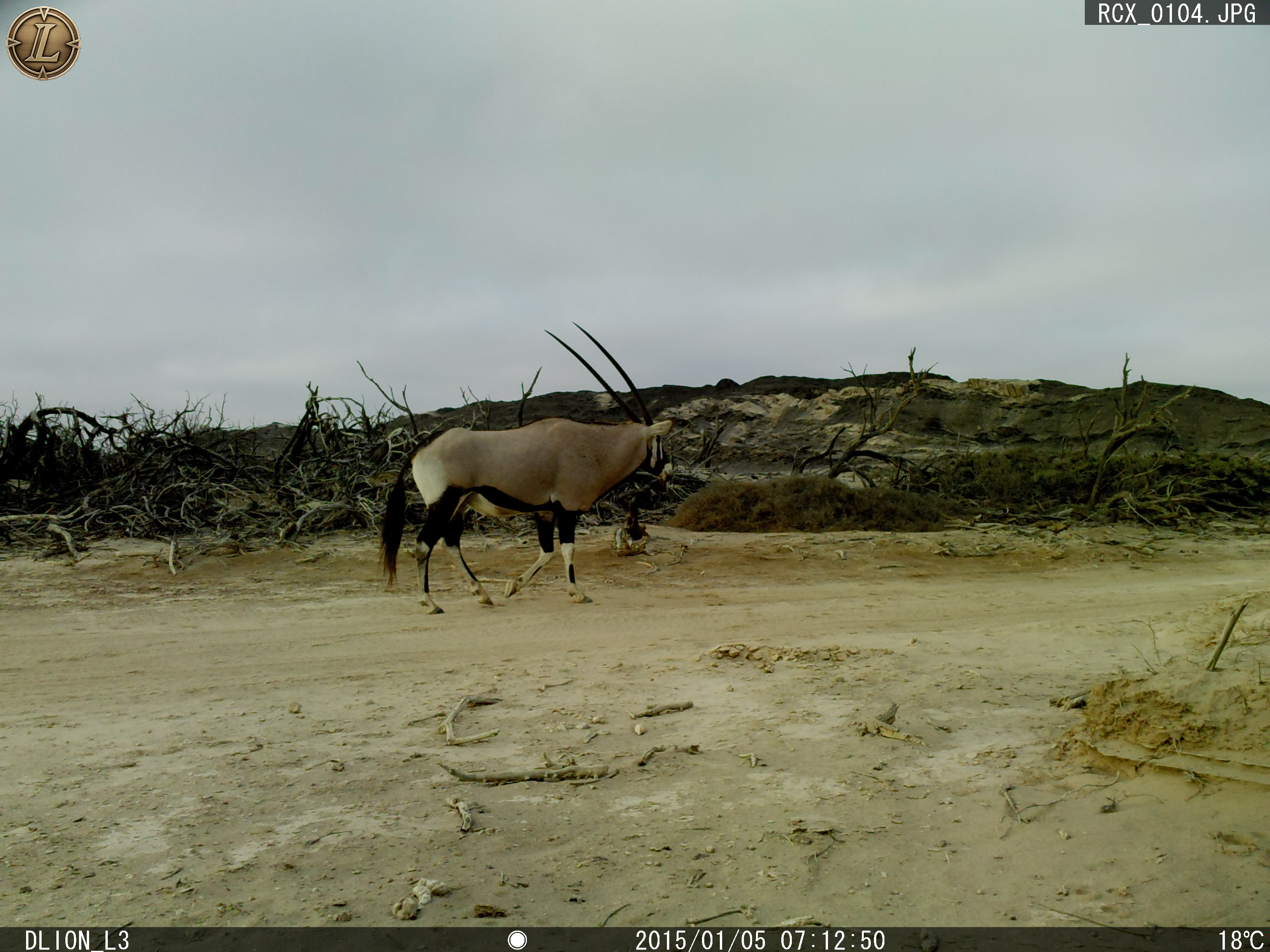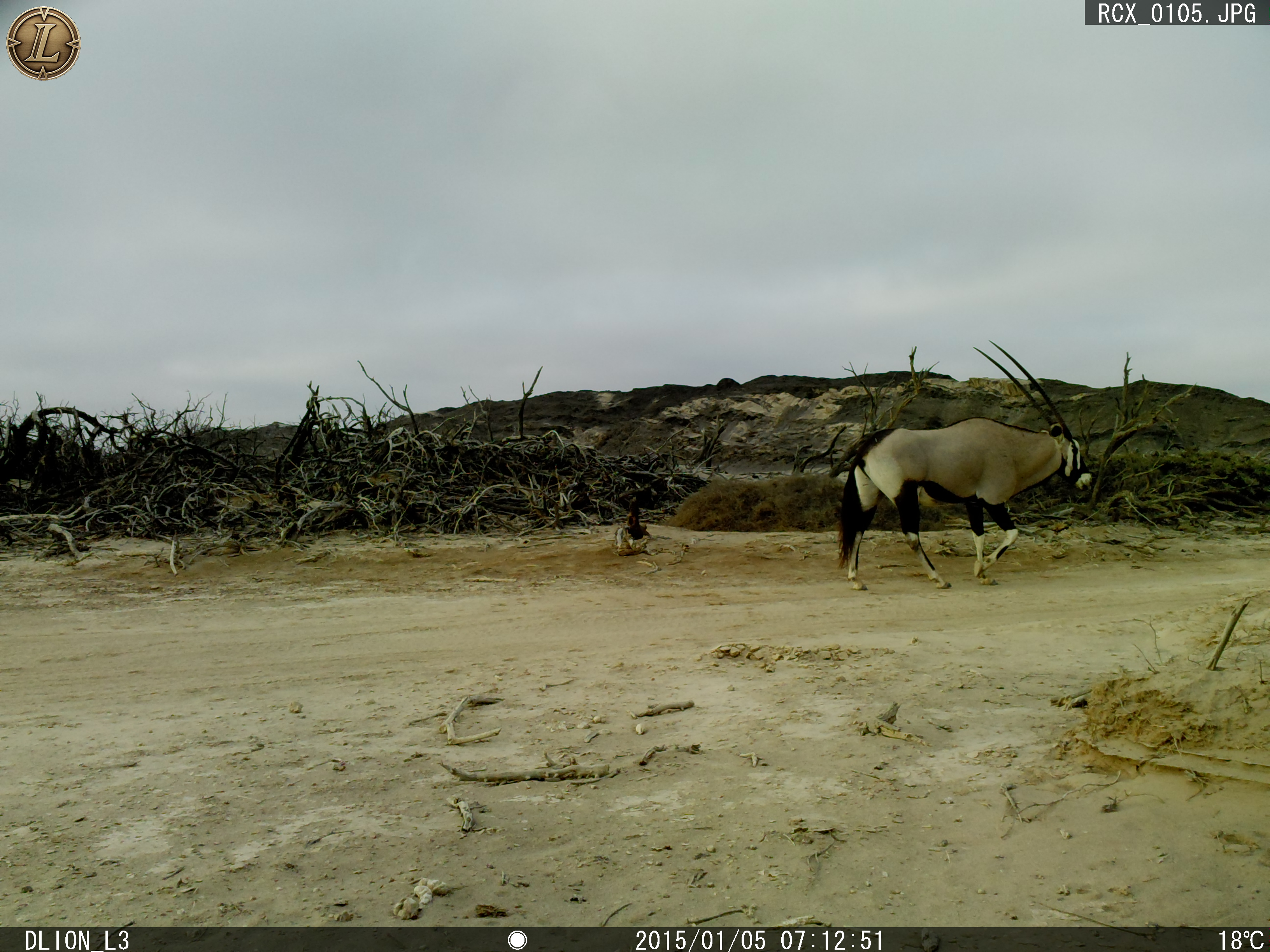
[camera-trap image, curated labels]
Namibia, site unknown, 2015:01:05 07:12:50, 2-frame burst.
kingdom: Animalia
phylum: Chordata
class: Mammalia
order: Artiodactyla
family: Bovidae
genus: Oryx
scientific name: Oryx gazella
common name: gemsbok